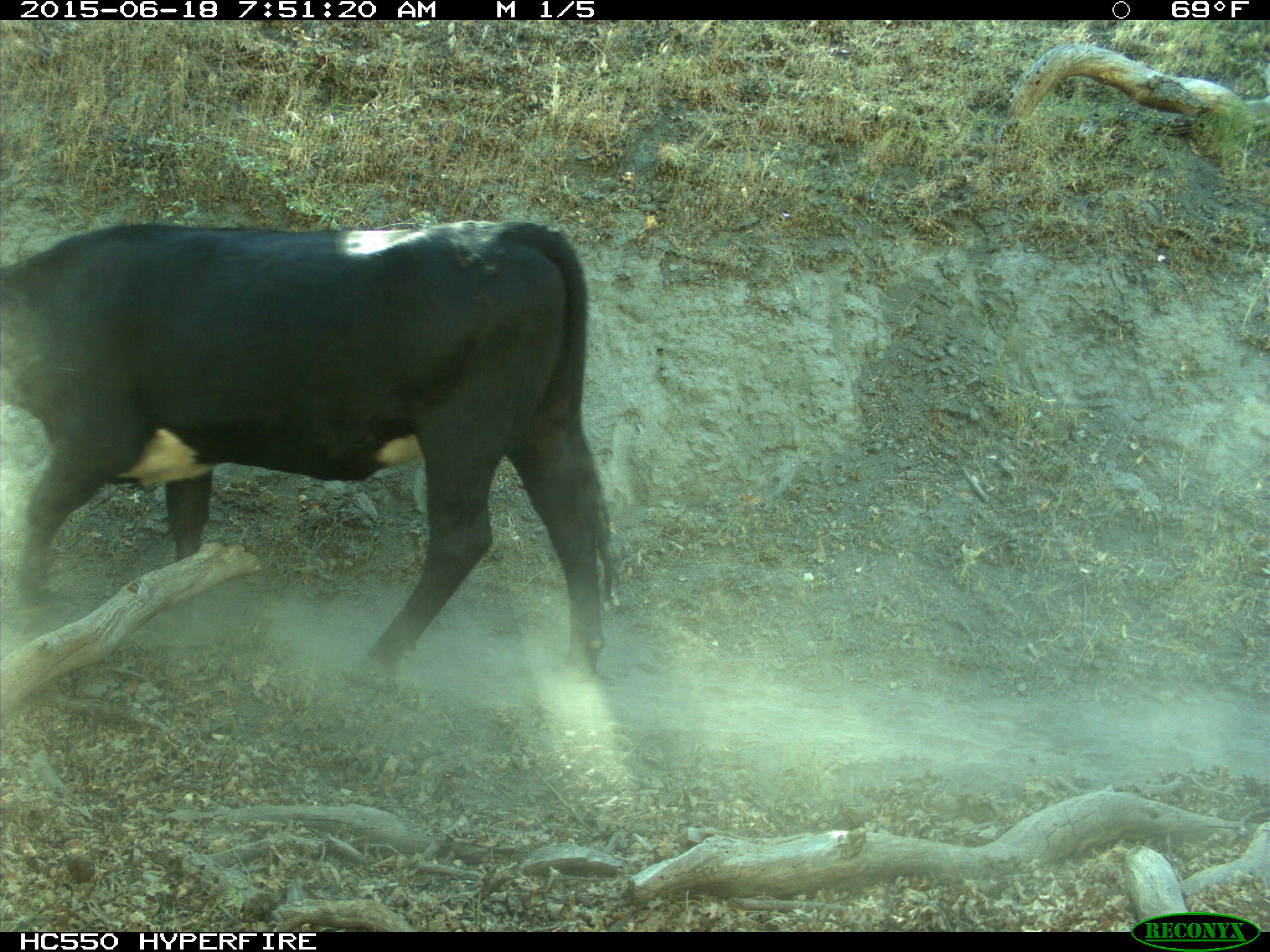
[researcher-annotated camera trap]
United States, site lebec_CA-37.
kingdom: Animalia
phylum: Chordata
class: Mammalia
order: Artiodactyla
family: Bovidae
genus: Bos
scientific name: Bos taurus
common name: domestic cow